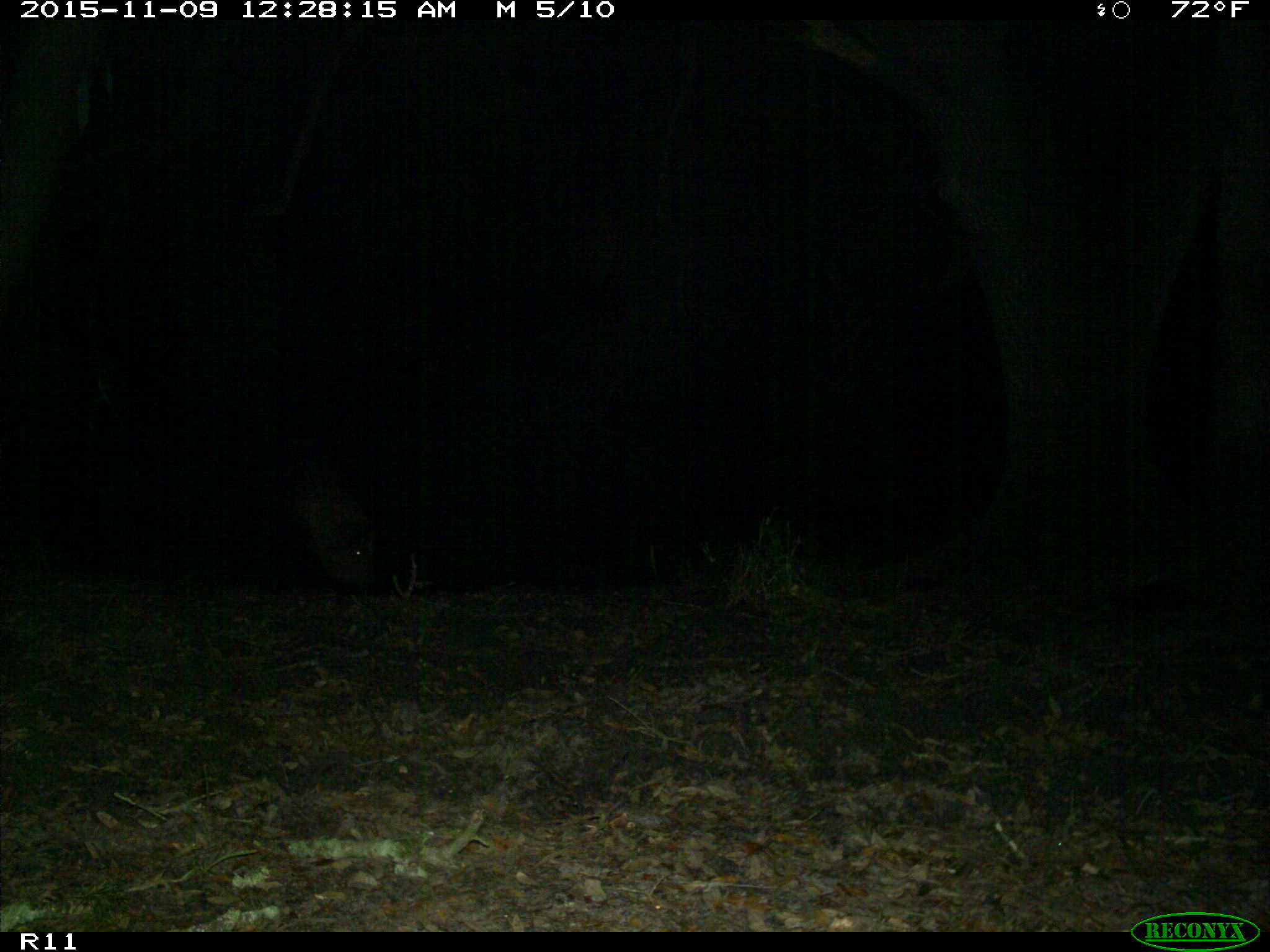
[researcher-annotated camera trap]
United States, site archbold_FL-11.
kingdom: Animalia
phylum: Chordata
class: Mammalia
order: Artiodactyla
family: Suidae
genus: Sus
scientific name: Sus scrofa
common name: wild boar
Sus scrofa (wild boar).